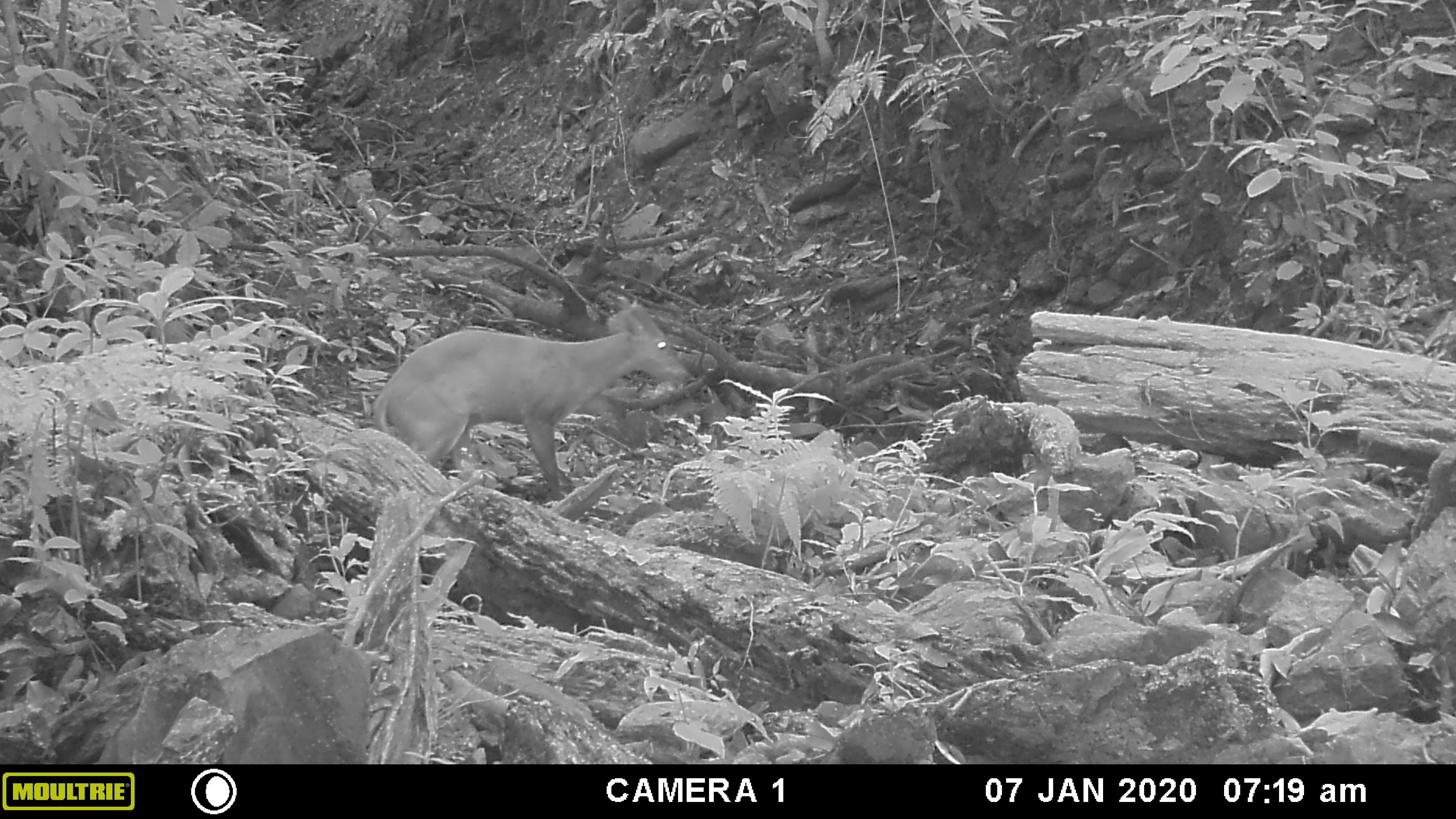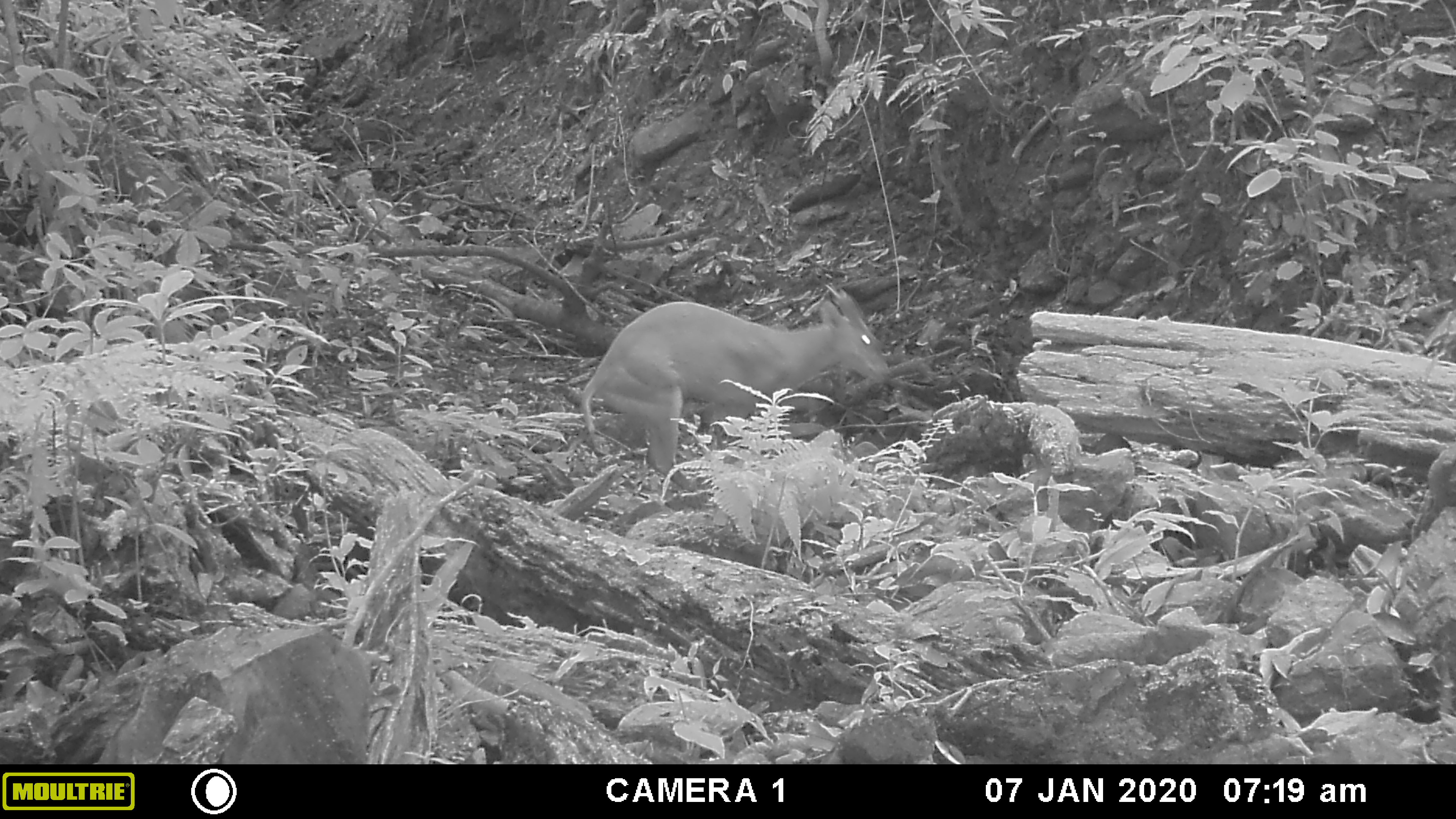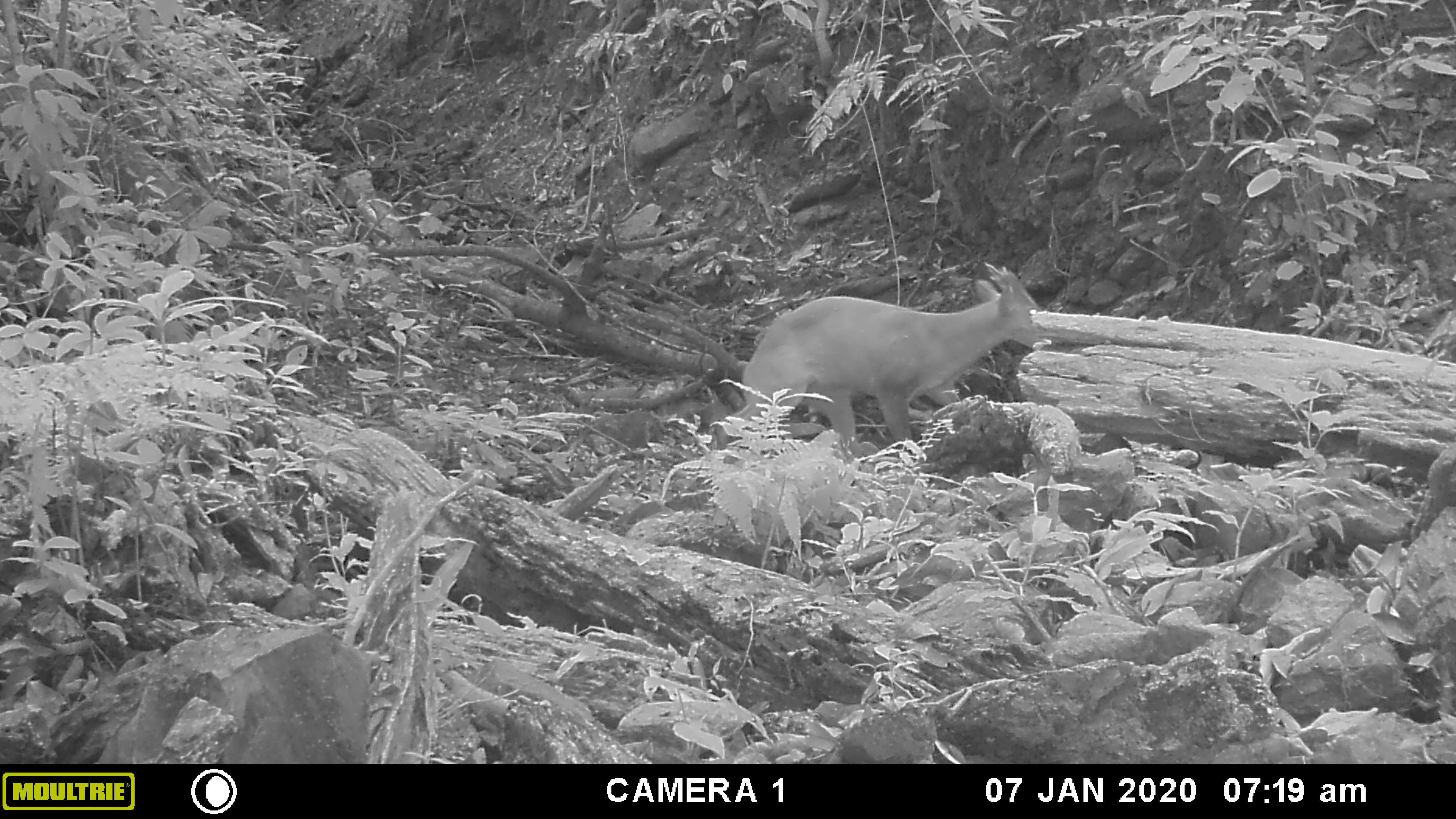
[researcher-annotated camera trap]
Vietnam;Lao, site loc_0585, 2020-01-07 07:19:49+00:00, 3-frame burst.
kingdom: Animalia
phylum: Chordata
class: Mammalia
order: Artiodactyla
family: Cervidae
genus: Muntiacus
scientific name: Muntiacus muntjak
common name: red muntjac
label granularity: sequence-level